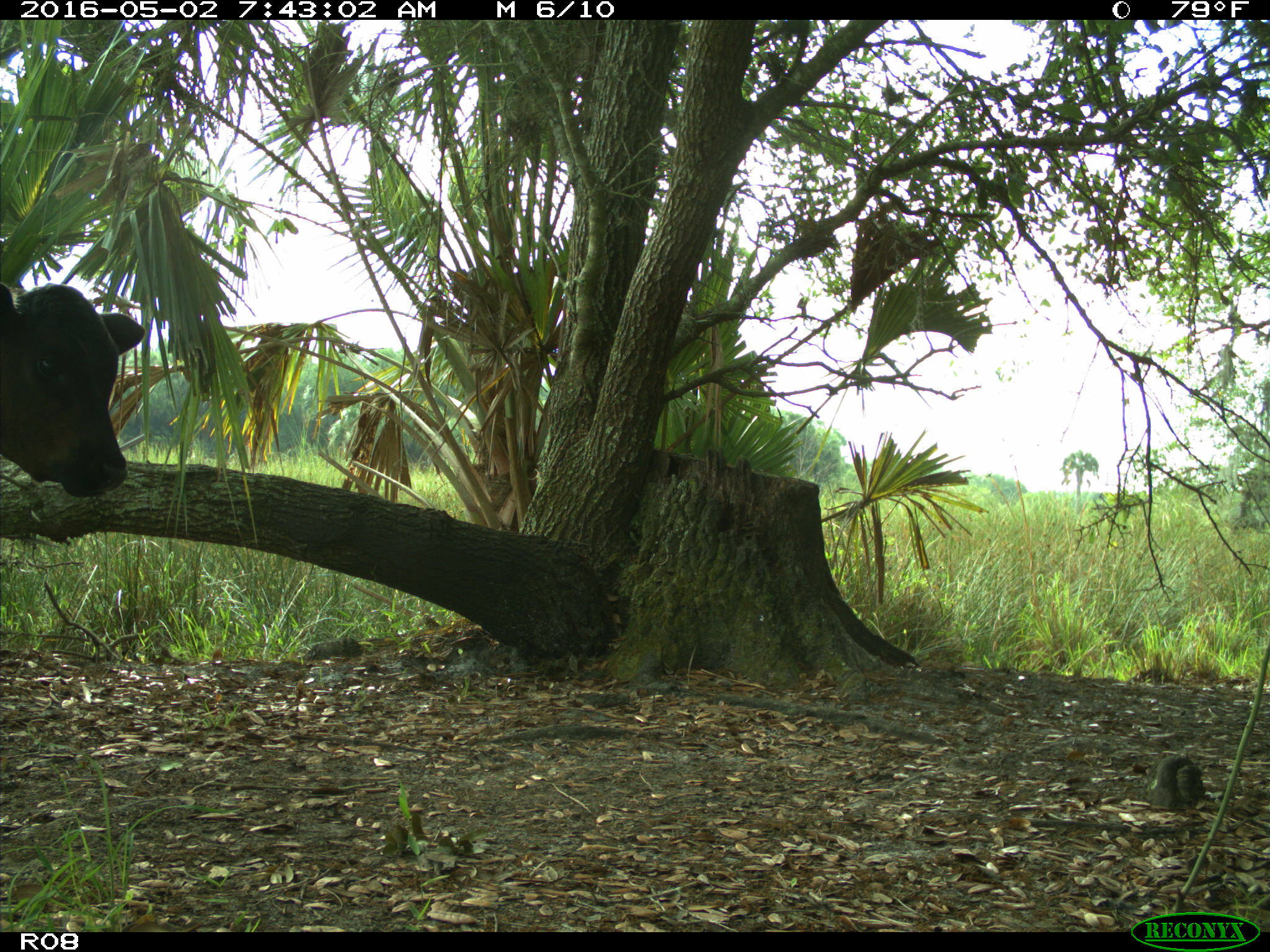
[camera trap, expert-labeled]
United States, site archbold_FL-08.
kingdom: Animalia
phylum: Chordata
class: Mammalia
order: Artiodactyla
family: Bovidae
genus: Bos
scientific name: Bos taurus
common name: domestic cow